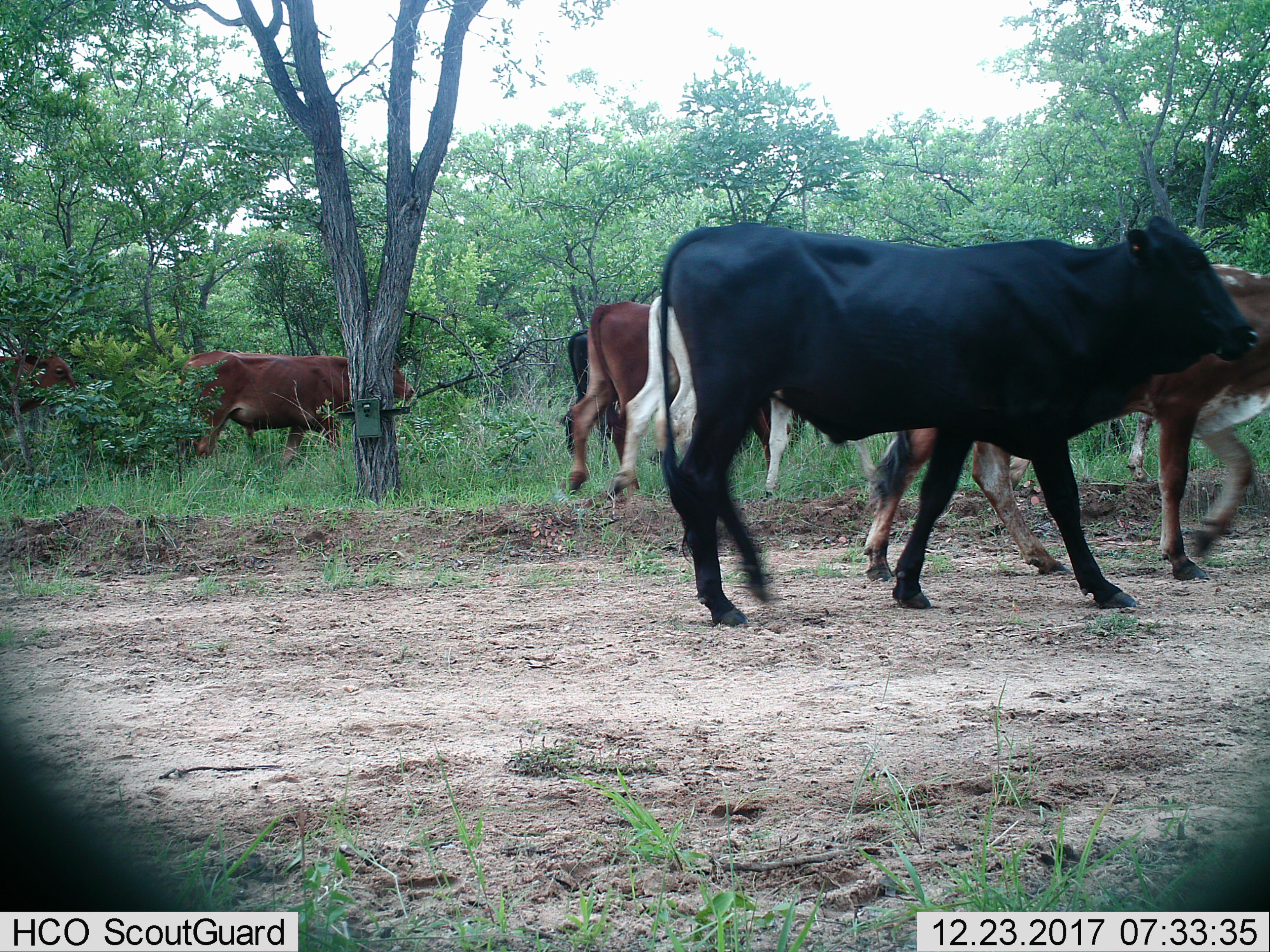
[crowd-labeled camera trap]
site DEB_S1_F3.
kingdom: Animalia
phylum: Chordata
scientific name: Vertebrata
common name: domestic animal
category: domesticanimal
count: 7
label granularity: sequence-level